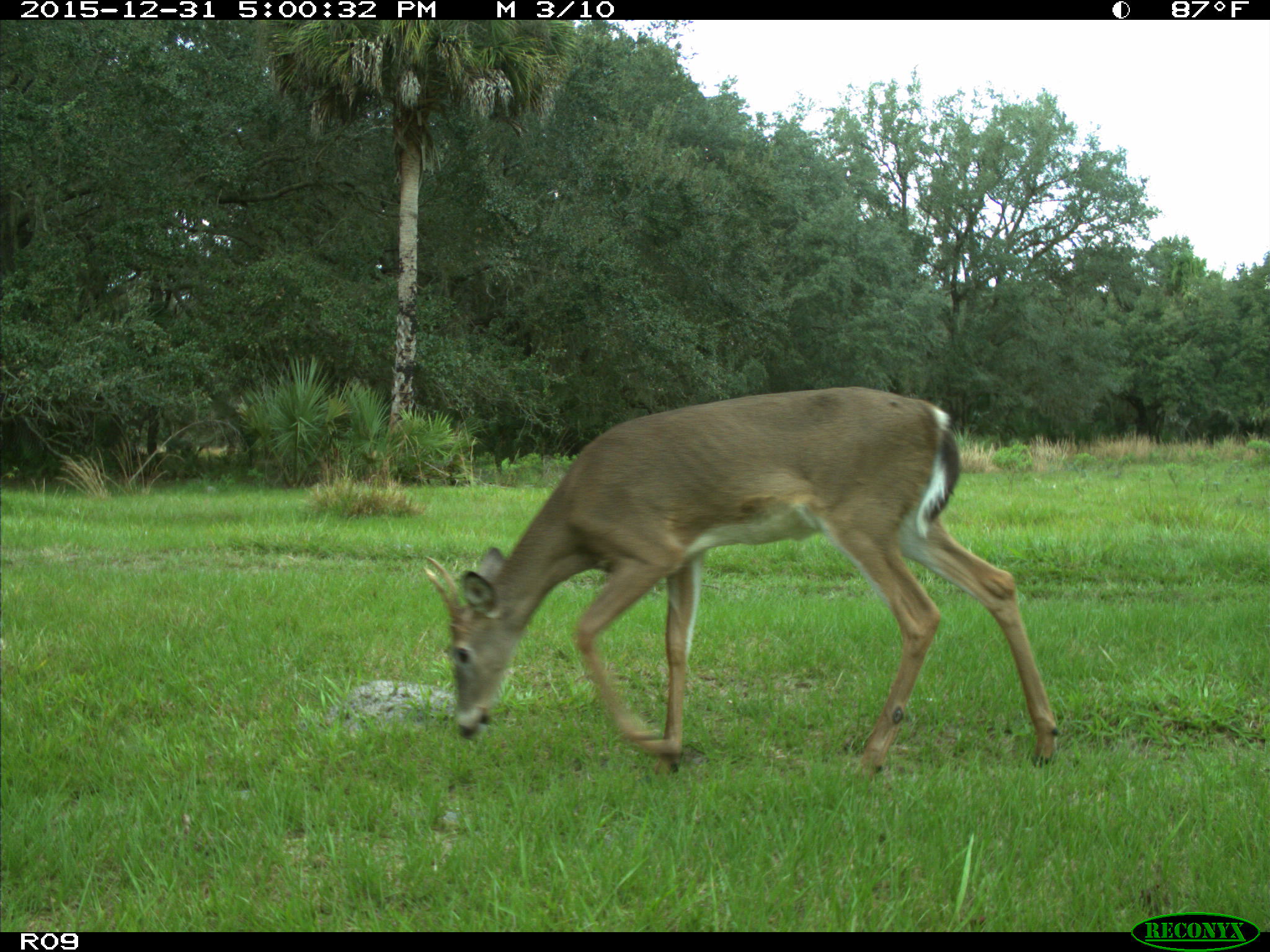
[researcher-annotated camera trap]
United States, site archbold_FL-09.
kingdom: Animalia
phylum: Chordata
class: Mammalia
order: Artiodactyla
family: Cervidae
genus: Odocoileus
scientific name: Odocoileus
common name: deer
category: unidentified deer